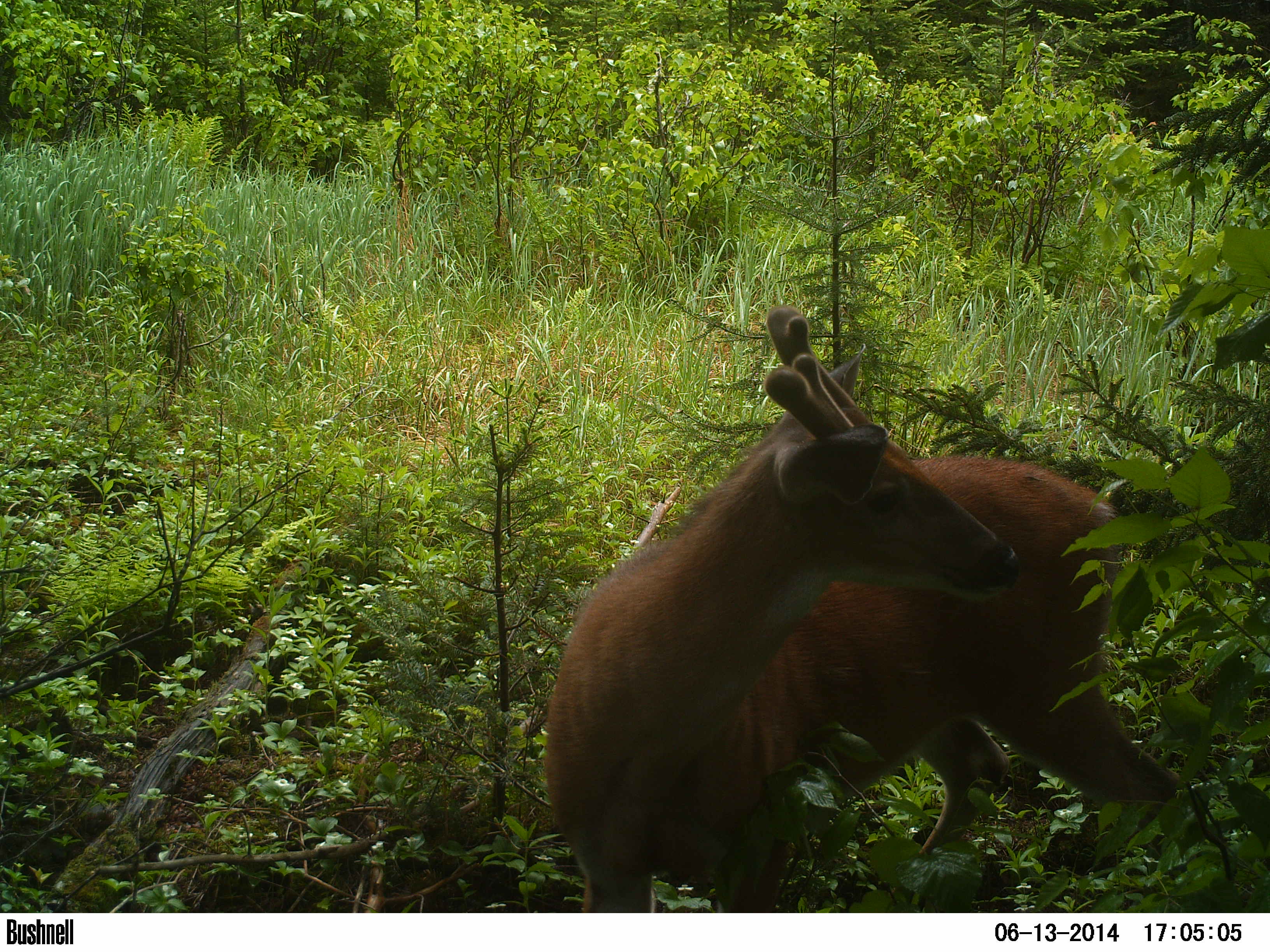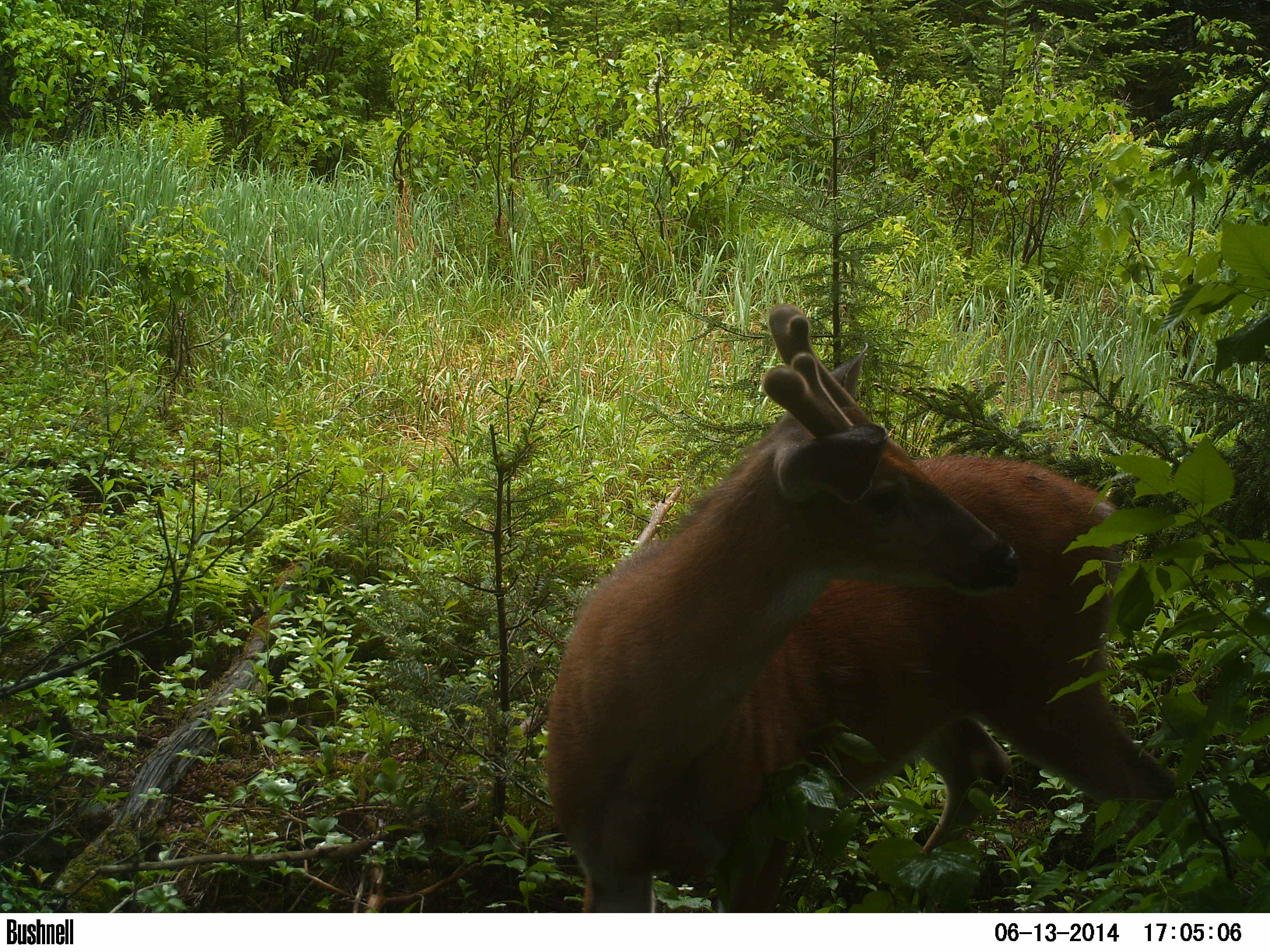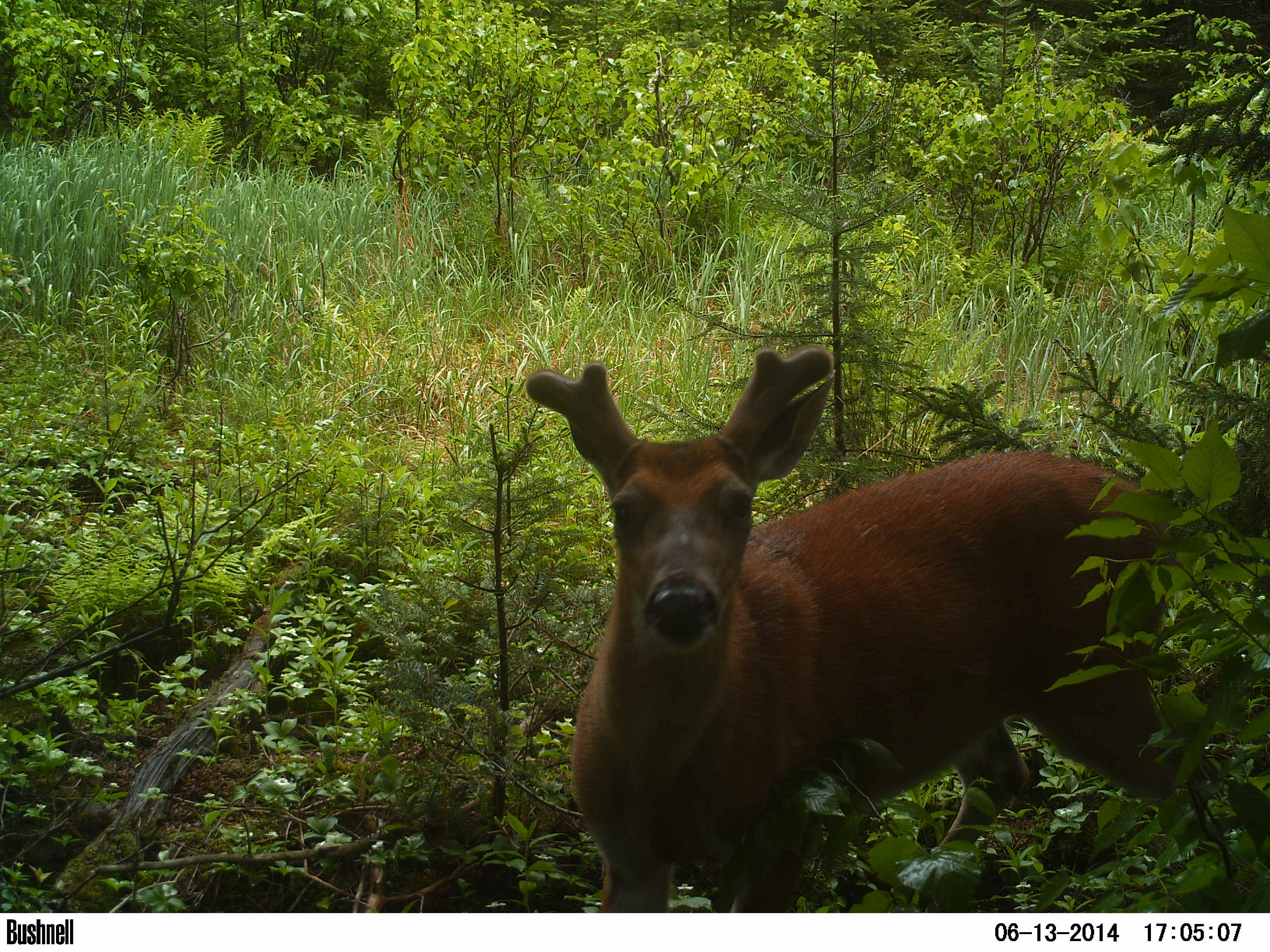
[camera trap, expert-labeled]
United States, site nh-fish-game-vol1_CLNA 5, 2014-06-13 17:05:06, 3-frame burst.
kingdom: Animalia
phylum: Chordata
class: Mammalia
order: Artiodactyla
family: Cervidae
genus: Odocoileus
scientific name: Odocoileus virginianus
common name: white-tailed deer